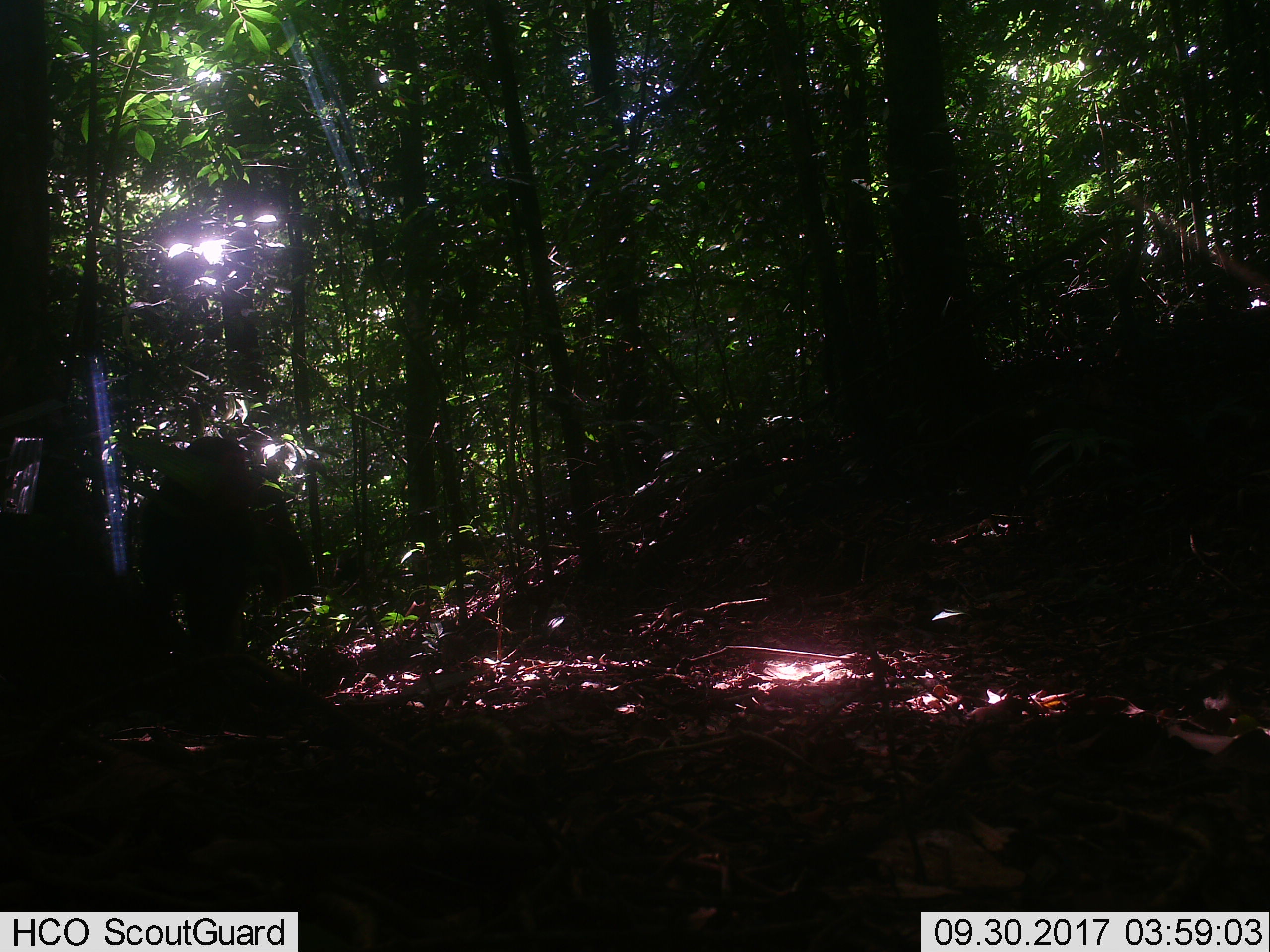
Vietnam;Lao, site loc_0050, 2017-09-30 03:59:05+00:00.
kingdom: Animalia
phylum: Chordata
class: Mammalia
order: Primates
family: Cercopithecidae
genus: Macaca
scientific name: Macaca arctoides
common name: stump-tailed macaque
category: stump tailed macaque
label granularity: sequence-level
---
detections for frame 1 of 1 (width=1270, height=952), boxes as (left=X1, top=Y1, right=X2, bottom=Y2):
stump tailed macaque: (left=123, top=434, right=315, bottom=659)